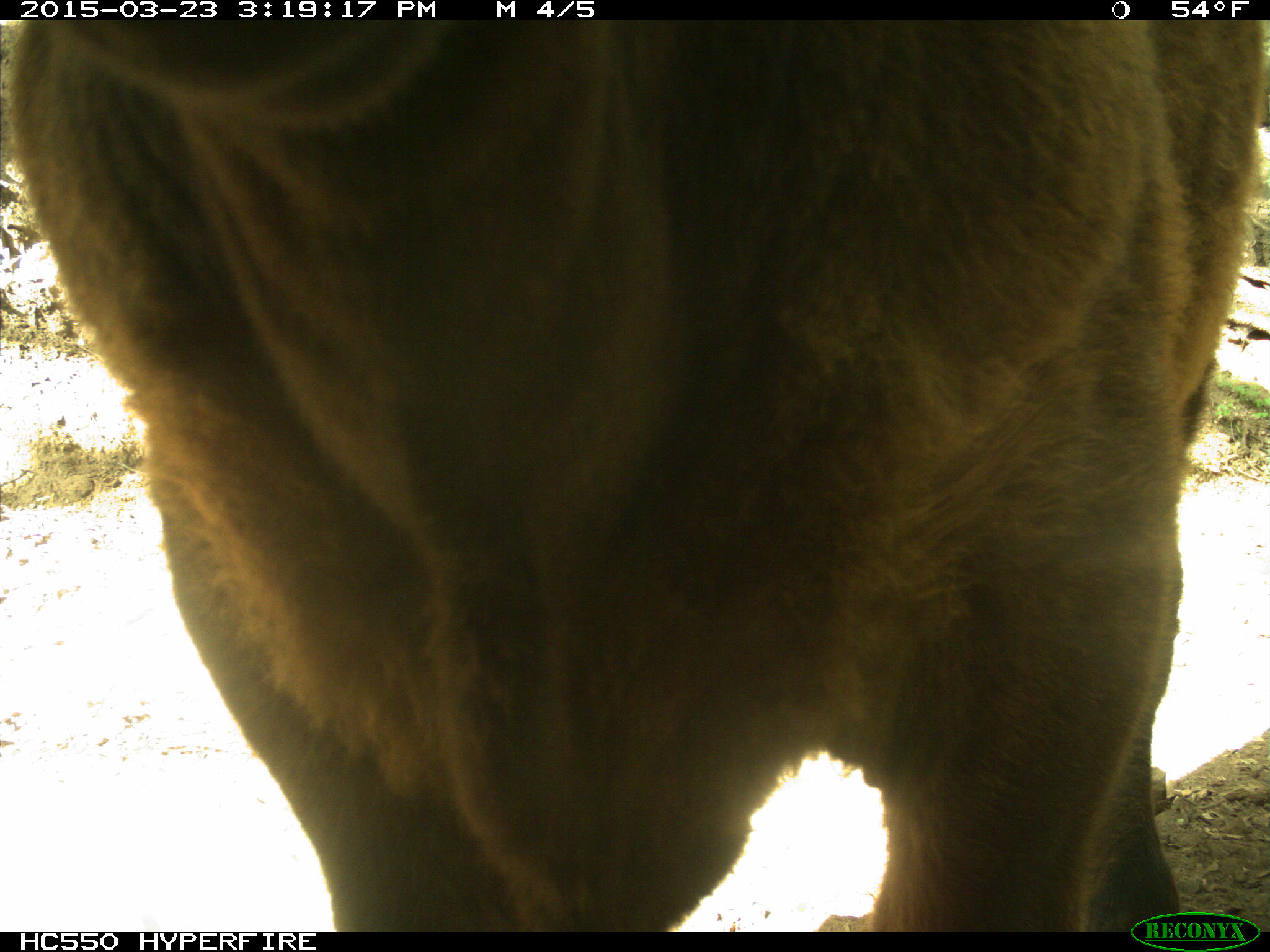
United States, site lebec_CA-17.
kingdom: Animalia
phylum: Chordata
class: Mammalia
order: Artiodactyla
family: Bovidae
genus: Bos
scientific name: Bos taurus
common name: domestic cow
Bos taurus (domestic cow).